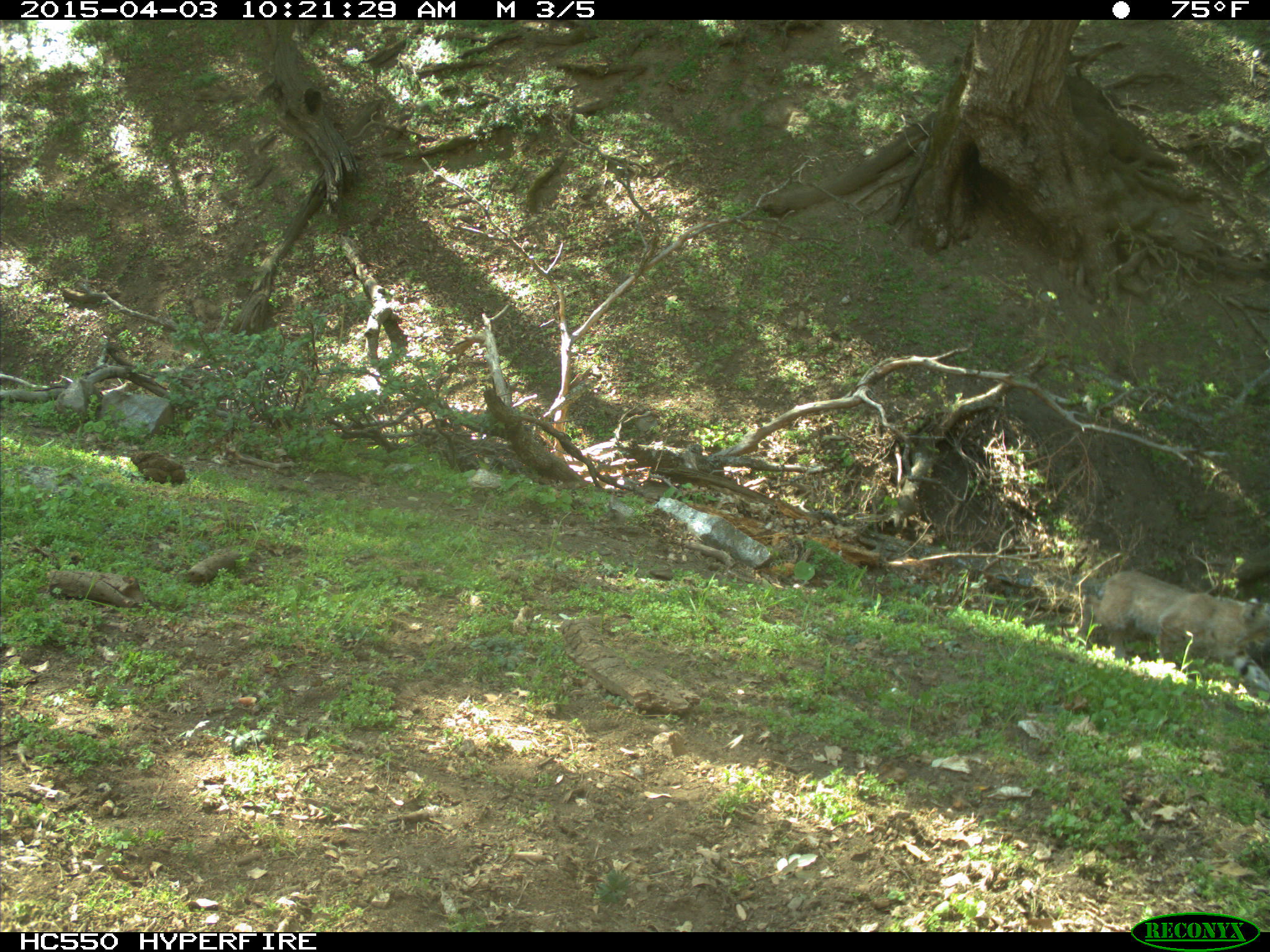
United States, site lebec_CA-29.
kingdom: Animalia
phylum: Chordata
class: Mammalia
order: Carnivora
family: Felidae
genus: Lynx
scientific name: Lynx rufus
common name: bobcat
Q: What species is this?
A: Lynx rufus (bobcat).